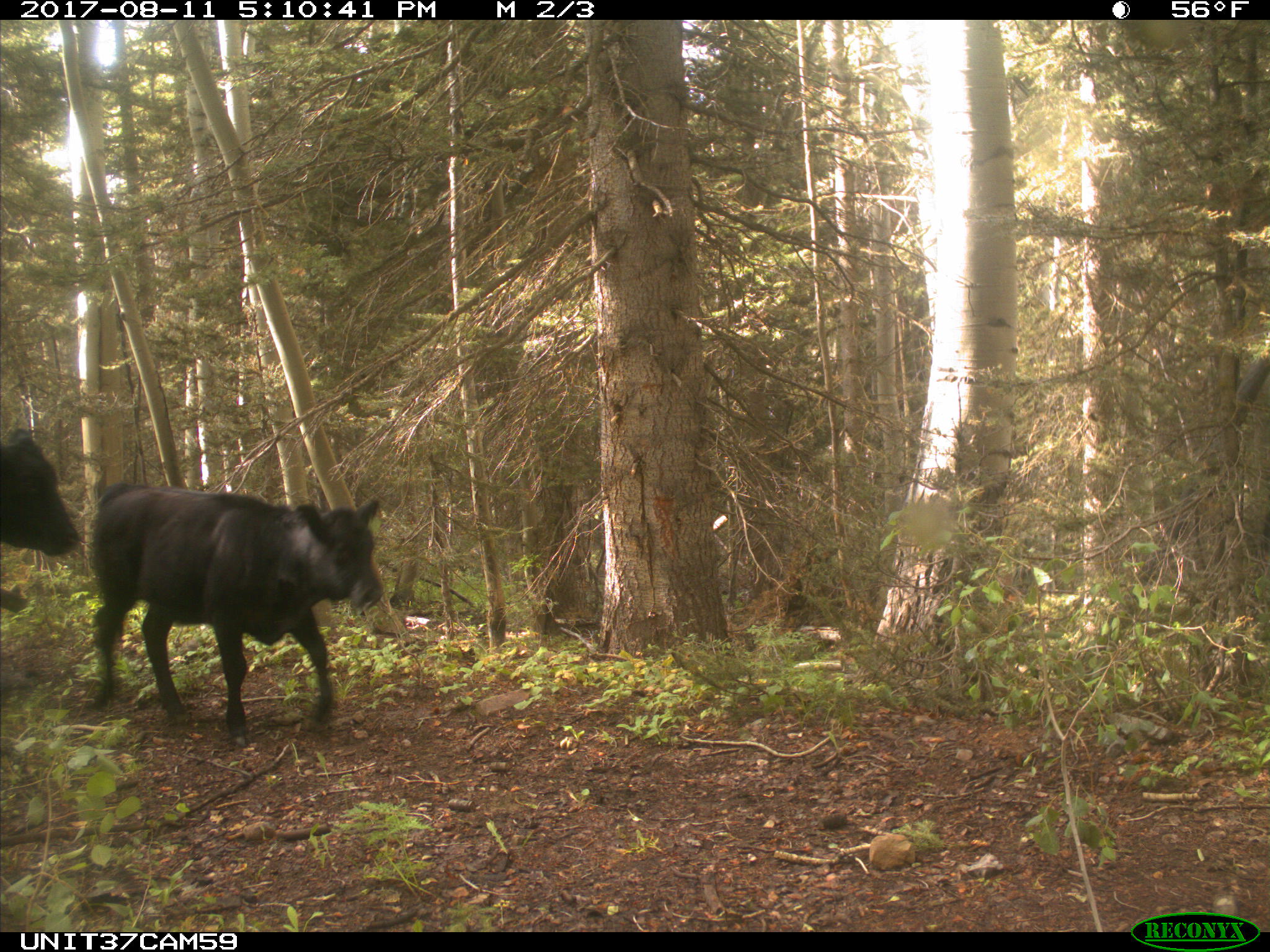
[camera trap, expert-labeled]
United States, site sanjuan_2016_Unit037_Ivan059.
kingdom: Animalia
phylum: Chordata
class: Mammalia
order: Artiodactyla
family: Bovidae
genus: Bos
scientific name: Bos taurus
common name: domestic cow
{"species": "Bos taurus (domestic cow)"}